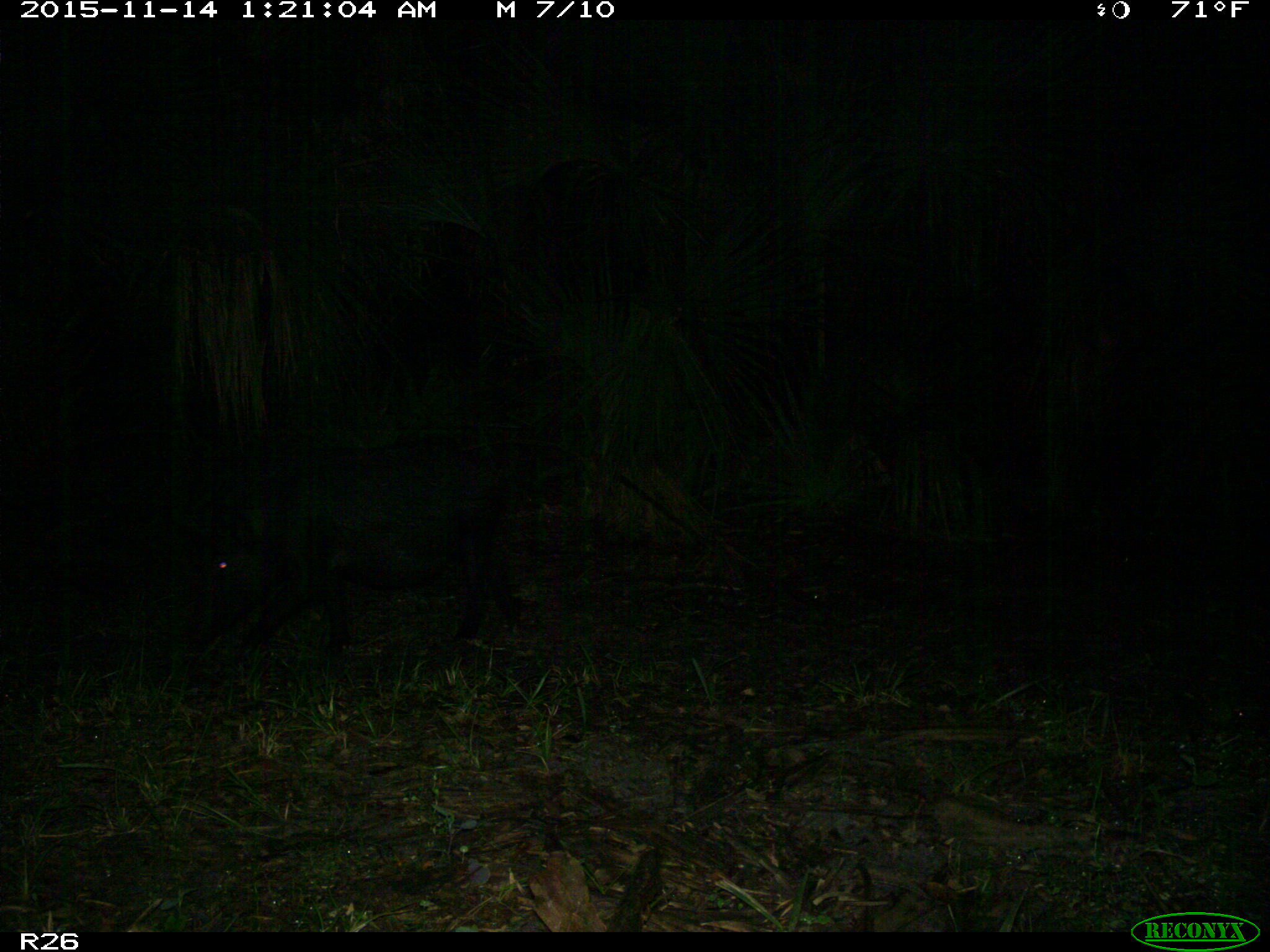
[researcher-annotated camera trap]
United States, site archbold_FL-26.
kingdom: Animalia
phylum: Chordata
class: Mammalia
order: Artiodactyla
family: Suidae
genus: Sus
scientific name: Sus scrofa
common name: wild boar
Sus scrofa (wild boar).